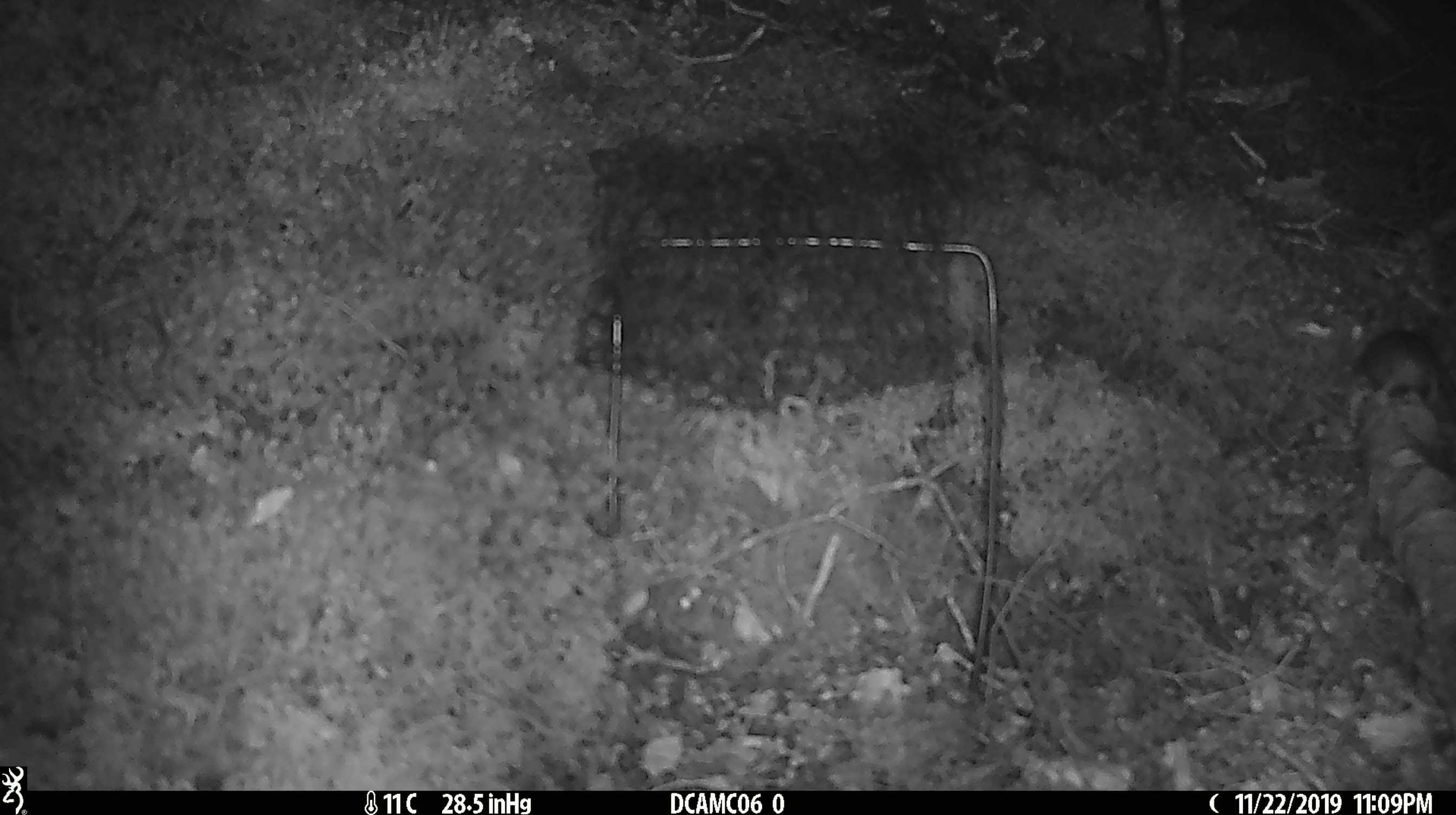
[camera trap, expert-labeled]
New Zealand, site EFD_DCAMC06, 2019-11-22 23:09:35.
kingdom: Animalia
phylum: Chordata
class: Mammalia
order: Rodentia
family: Muridae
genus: Mus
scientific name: Mus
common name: mouse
Mouse (Mus).